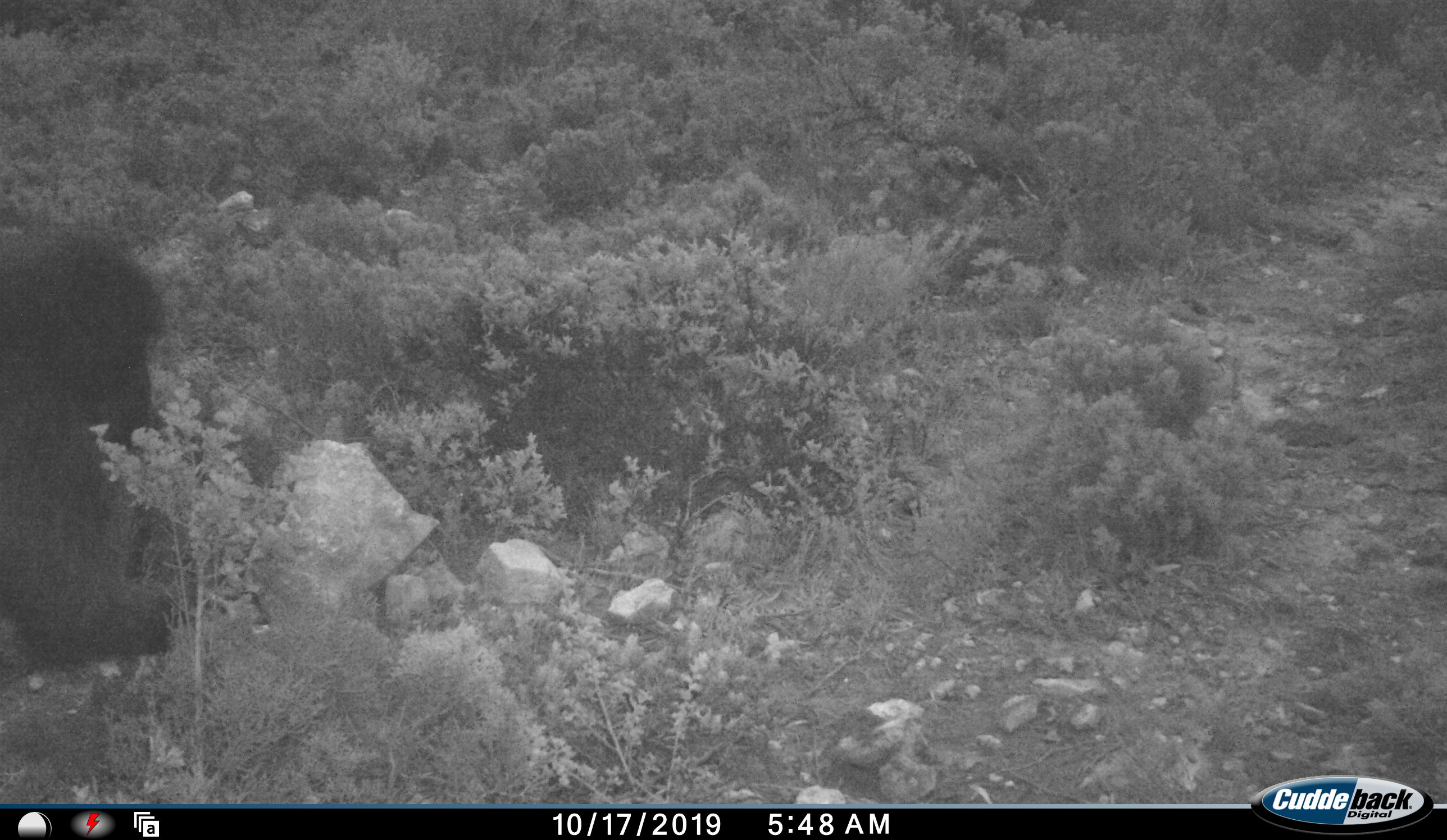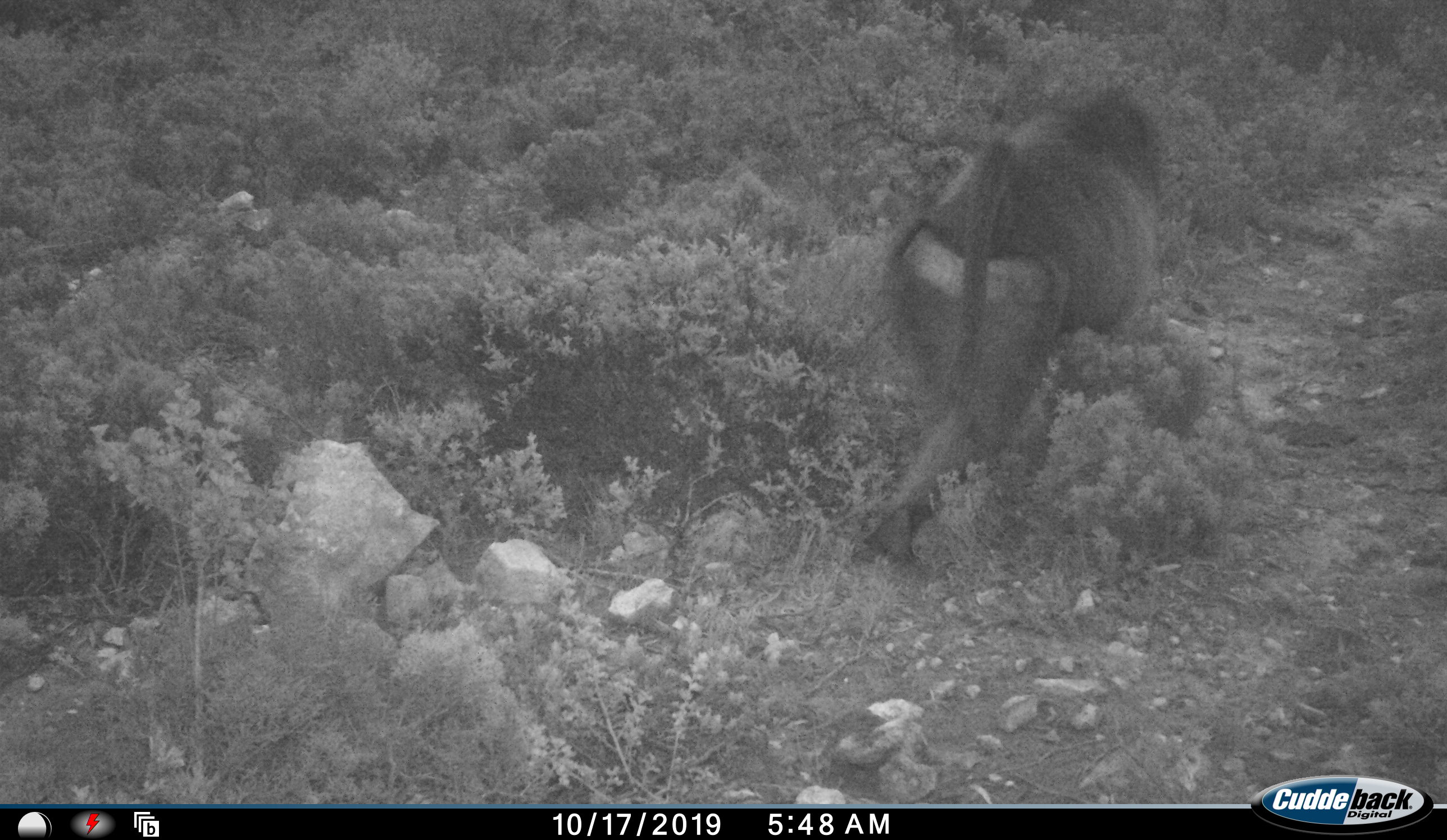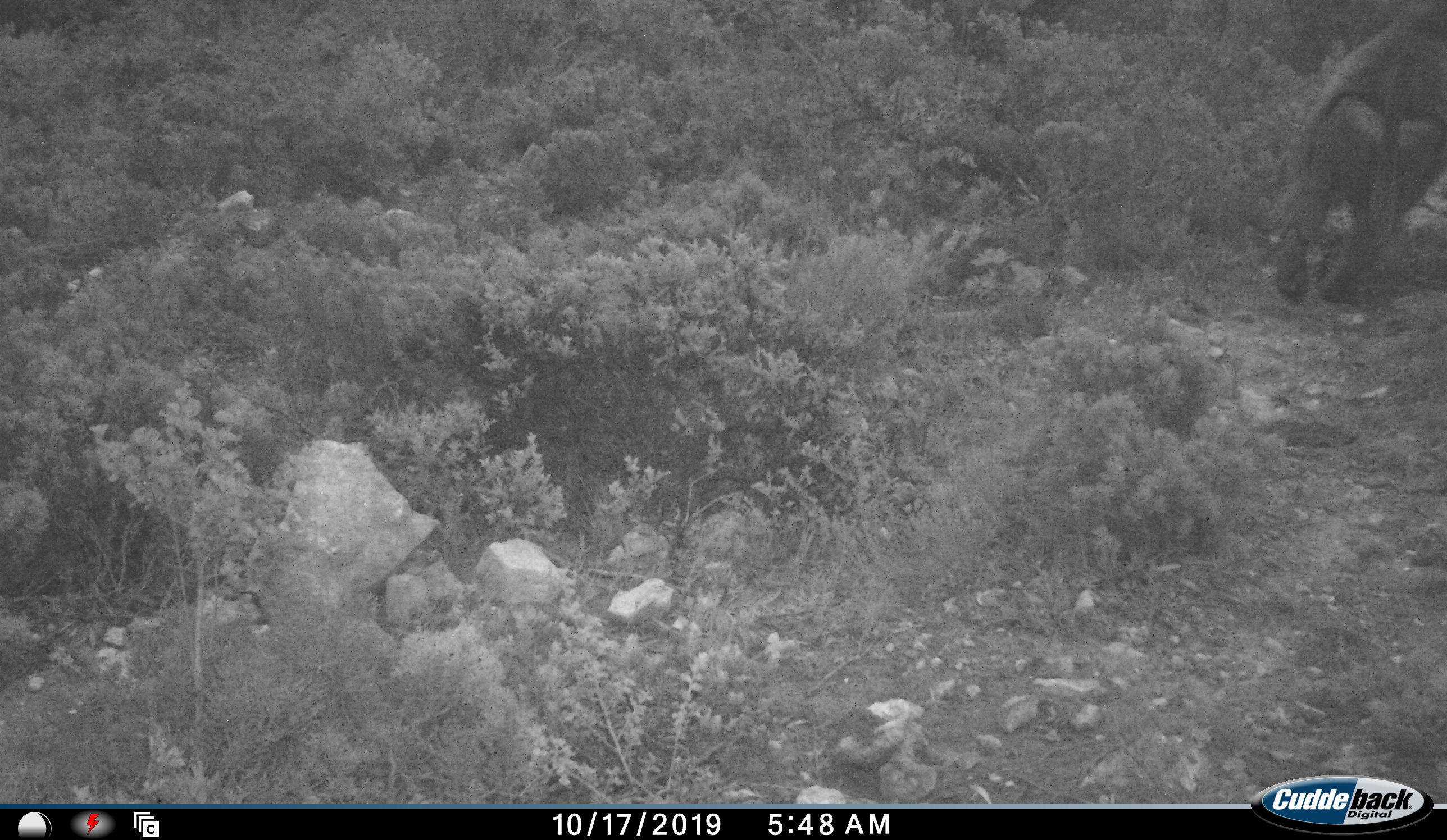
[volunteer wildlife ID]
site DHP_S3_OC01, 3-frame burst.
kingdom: Animalia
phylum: Chordata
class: Mammalia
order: Primates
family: Cercopithecidae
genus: Papio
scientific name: Papio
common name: baboon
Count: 1.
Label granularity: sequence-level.